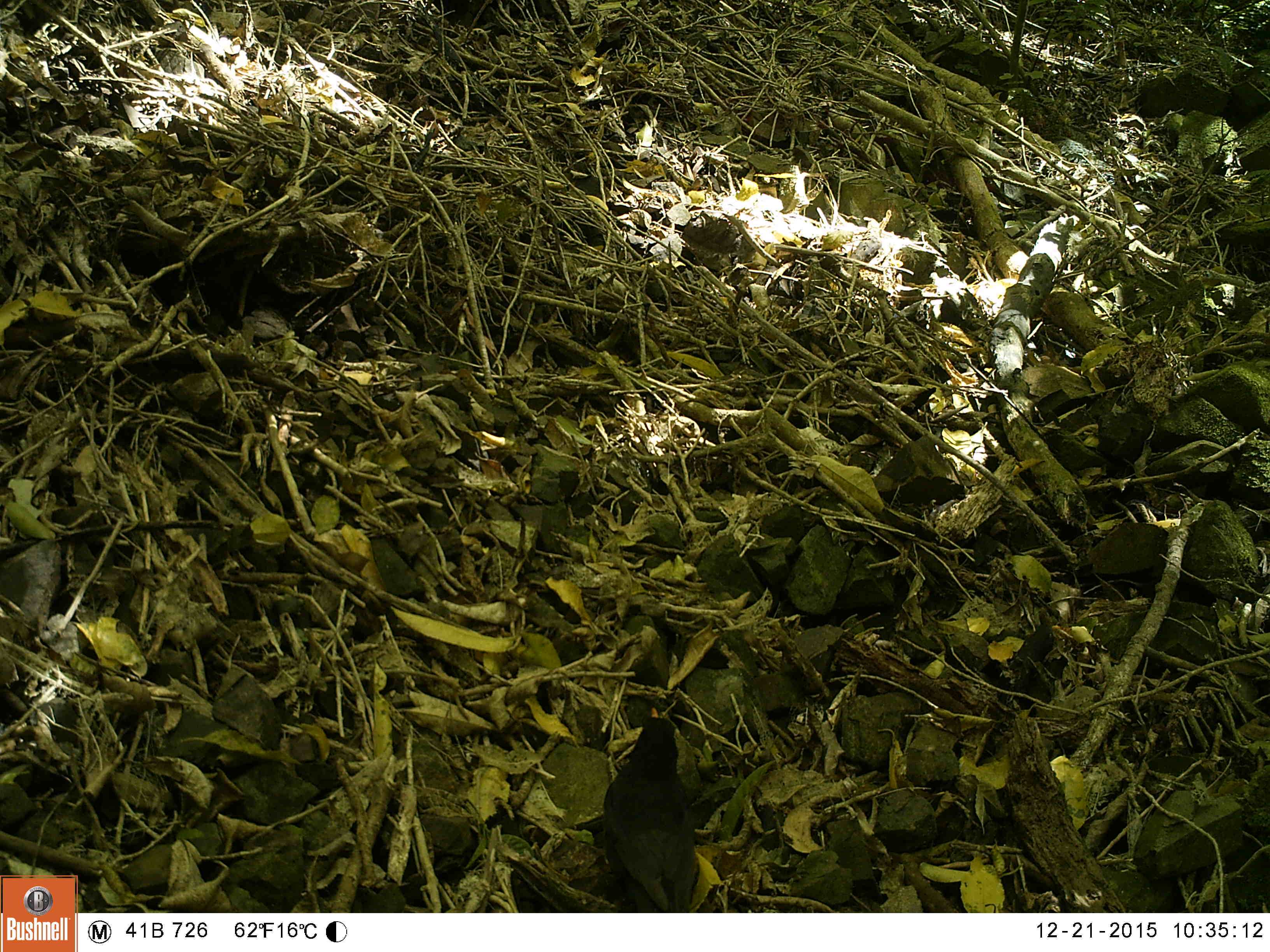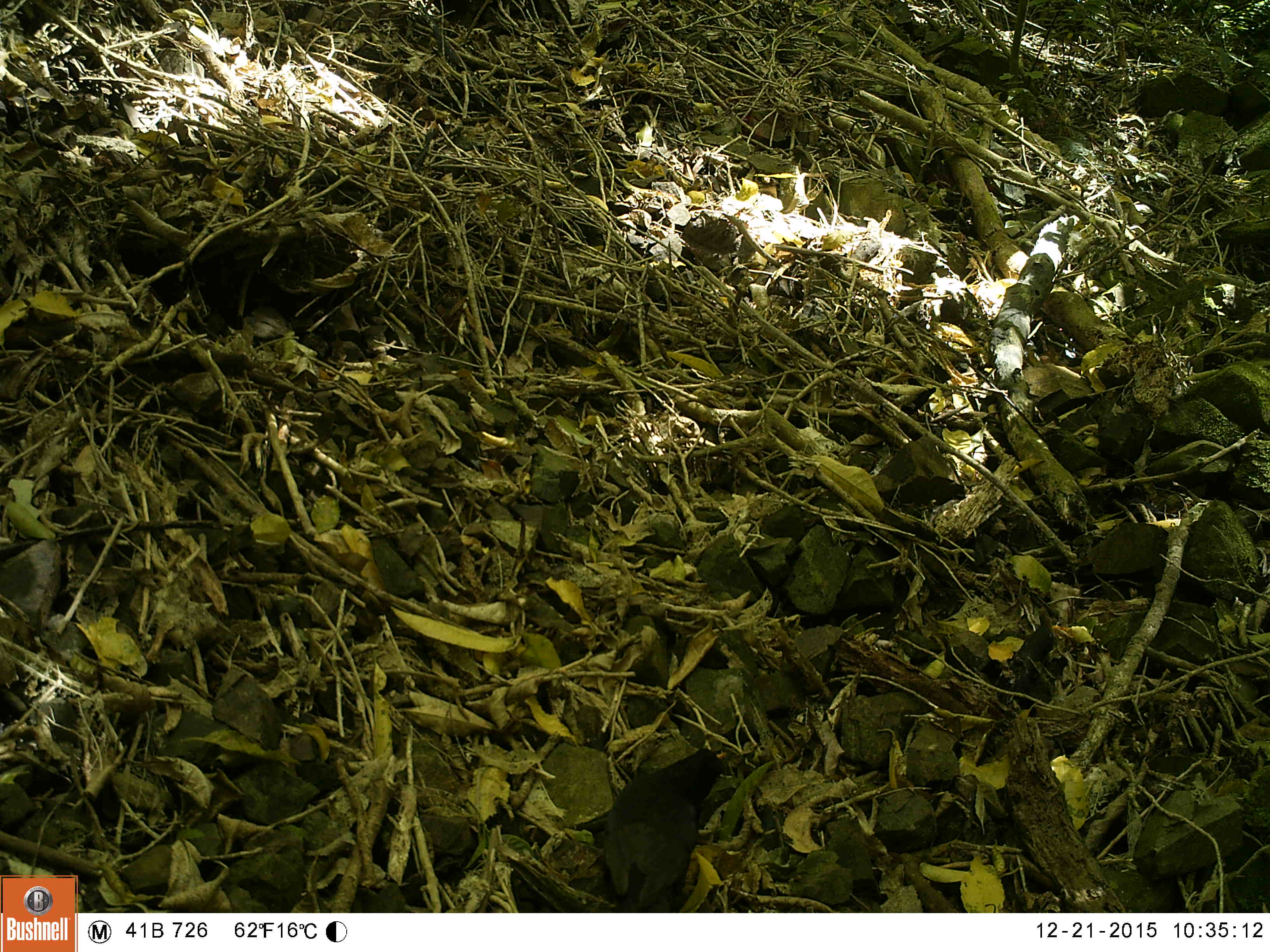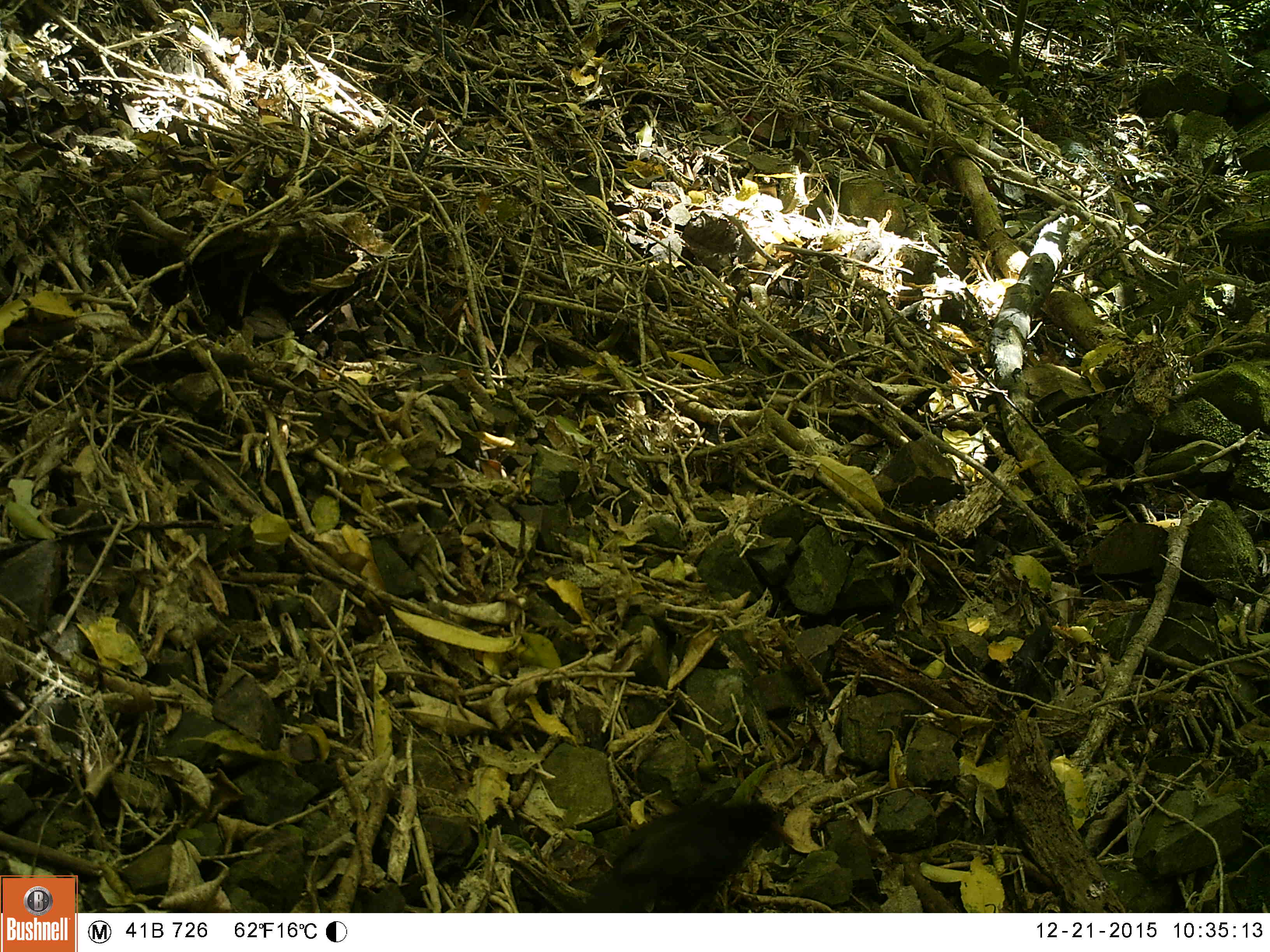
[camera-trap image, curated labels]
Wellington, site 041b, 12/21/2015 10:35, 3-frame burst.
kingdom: Animalia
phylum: Chordata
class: Aves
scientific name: Aves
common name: bird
Bird (Aves).